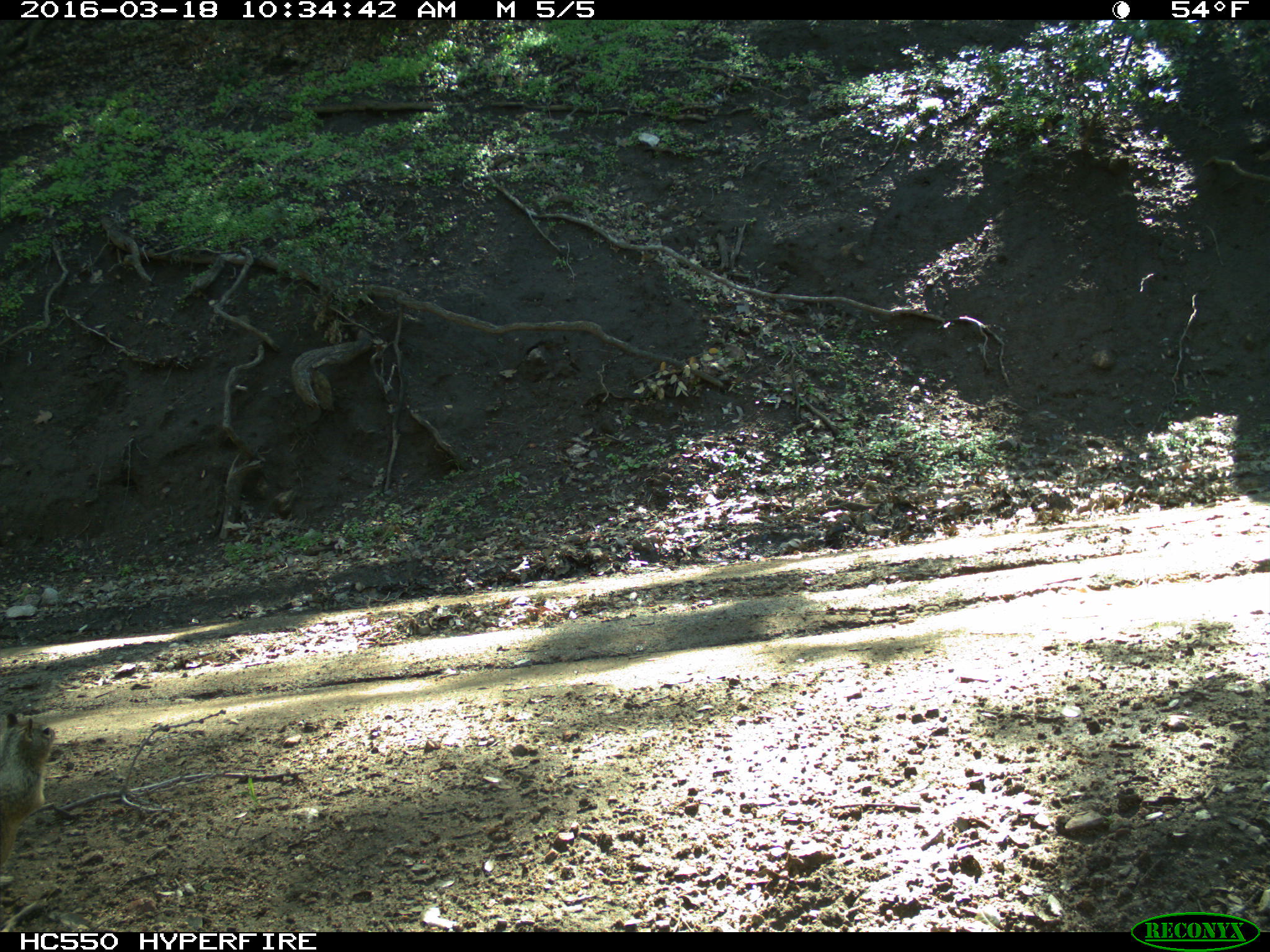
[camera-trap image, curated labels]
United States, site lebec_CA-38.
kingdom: Animalia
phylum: Chordata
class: Mammalia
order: Rodentia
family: Sciuridae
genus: Otospermophilus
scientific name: Otospermophilus beecheyi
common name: california ground squirrel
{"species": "Otospermophilus beecheyi (california ground squirrel)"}